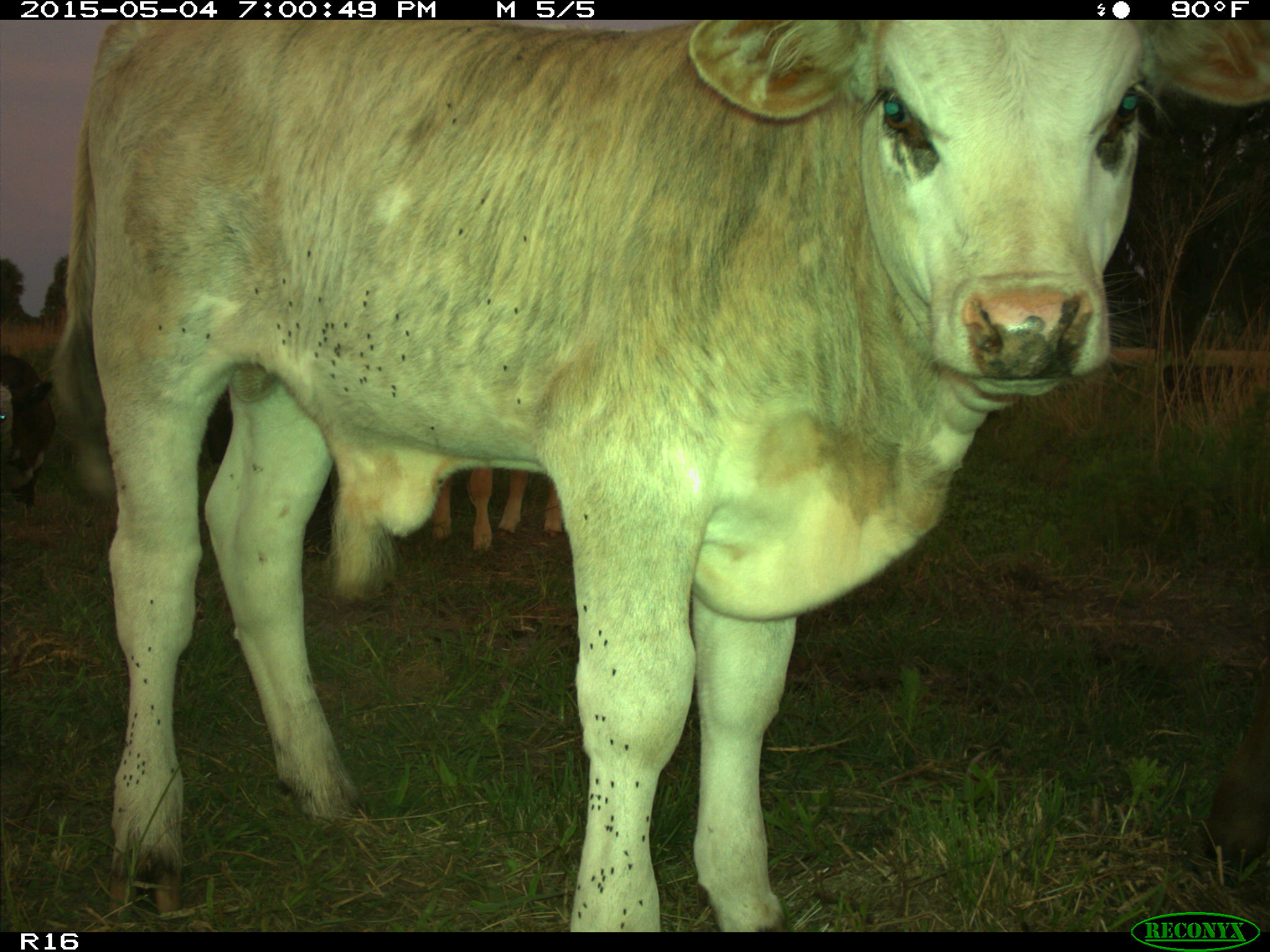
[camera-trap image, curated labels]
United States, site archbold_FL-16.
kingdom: Animalia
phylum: Chordata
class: Mammalia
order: Artiodactyla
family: Bovidae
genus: Bos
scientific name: Bos taurus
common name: domestic cow